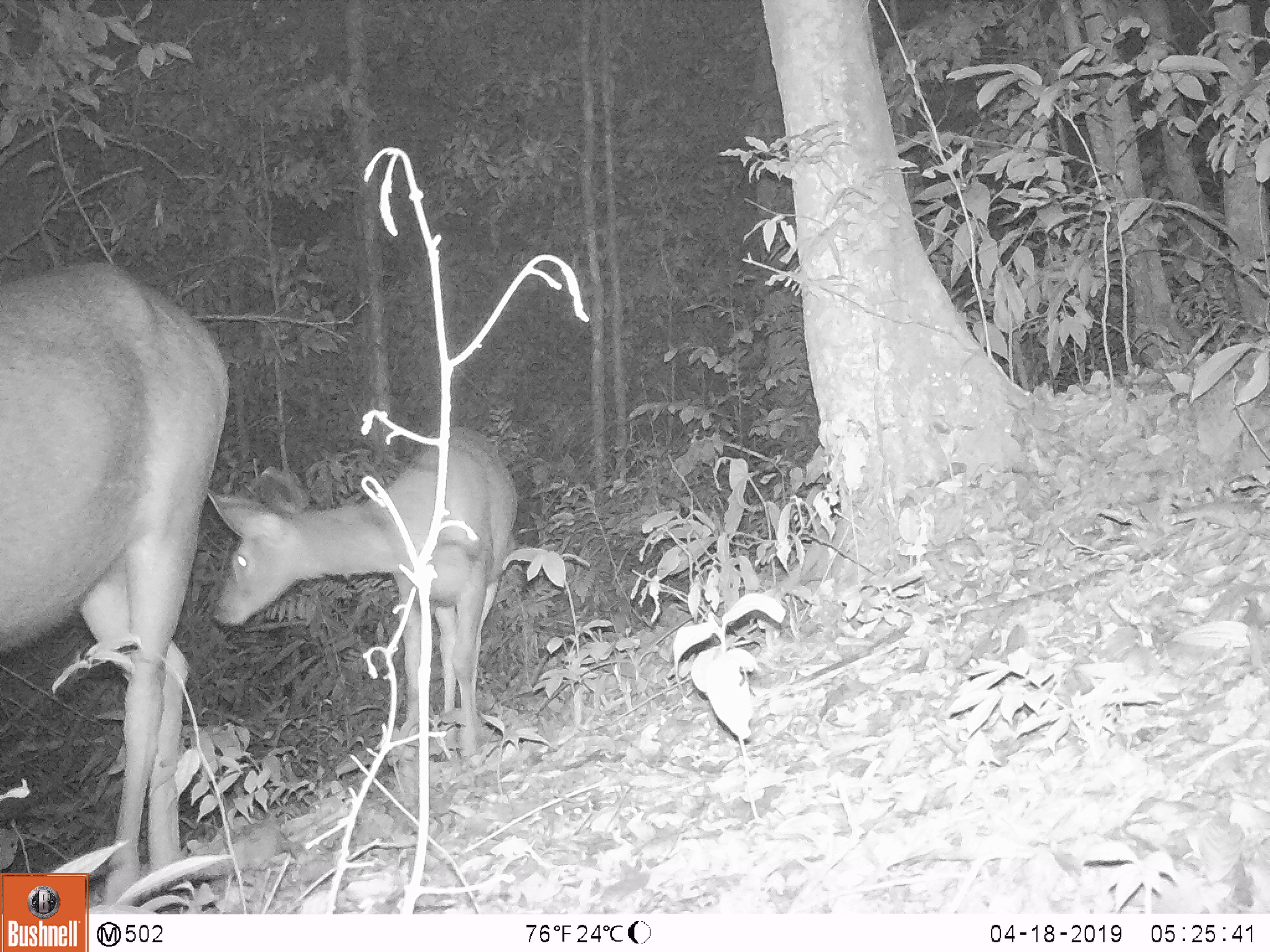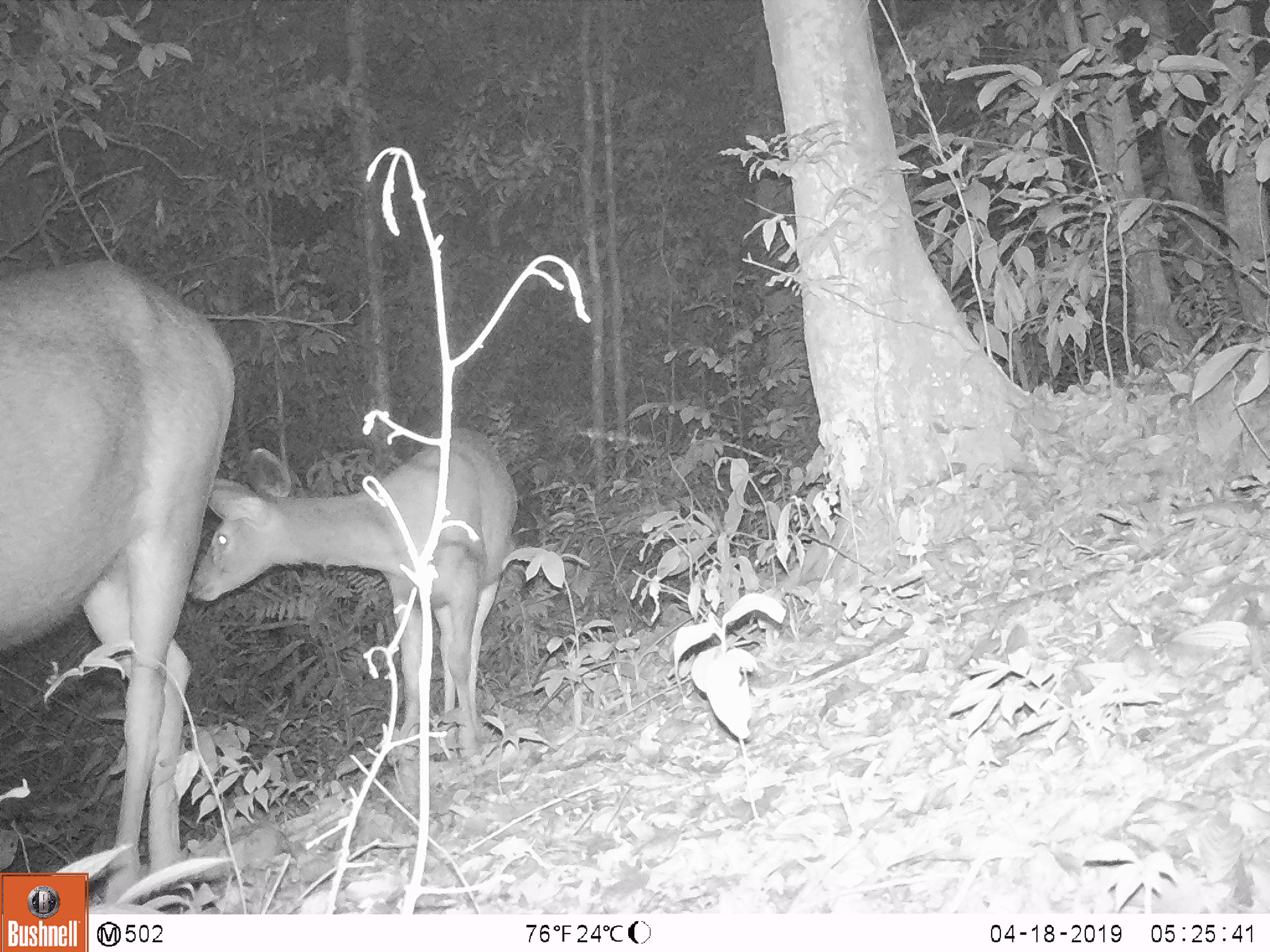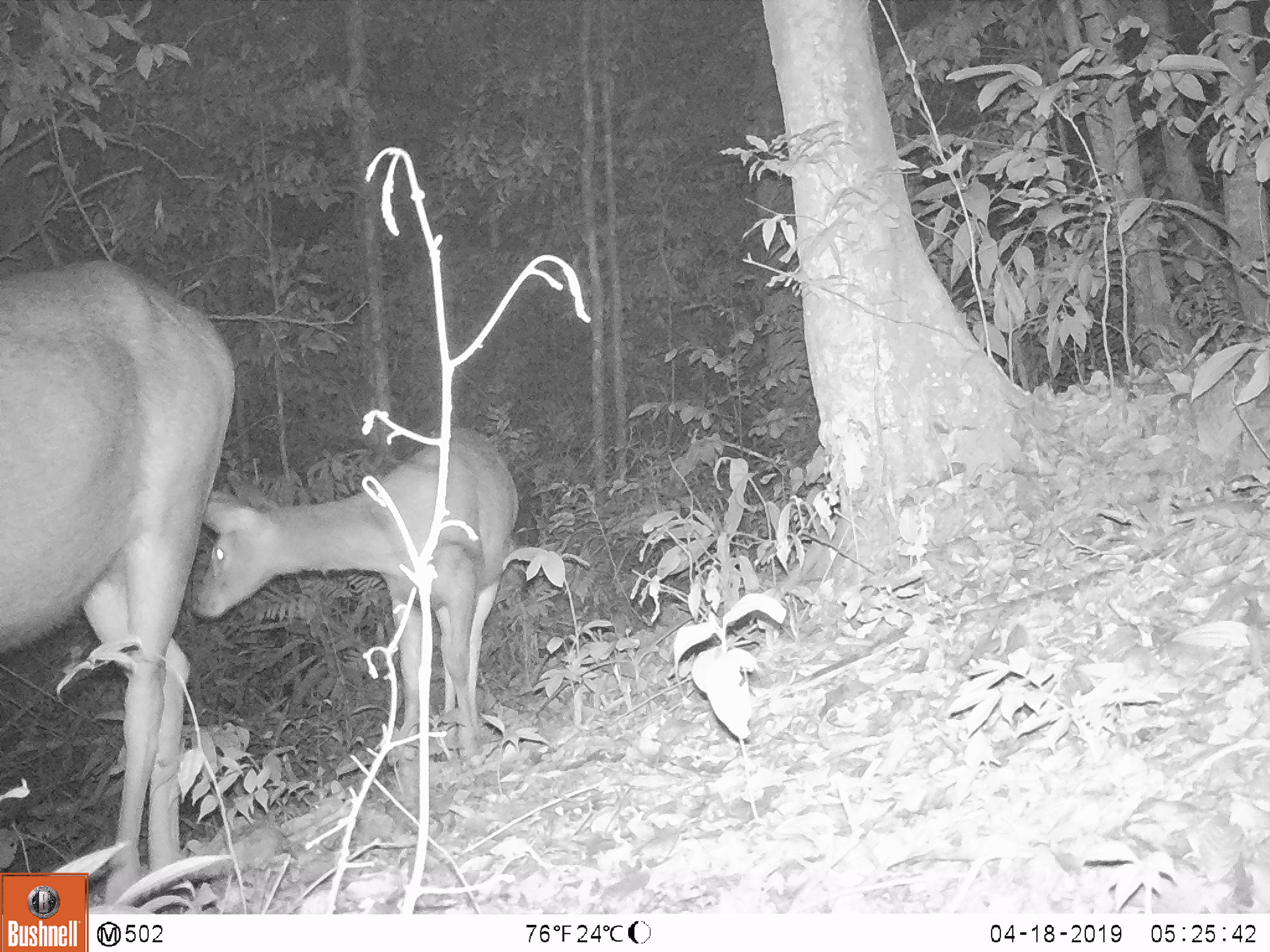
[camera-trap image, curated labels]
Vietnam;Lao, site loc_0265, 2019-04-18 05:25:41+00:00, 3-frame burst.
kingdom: Animalia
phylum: Chordata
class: Mammalia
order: Artiodactyla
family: Cervidae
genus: Rusa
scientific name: Rusa unicolor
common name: sambar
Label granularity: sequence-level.